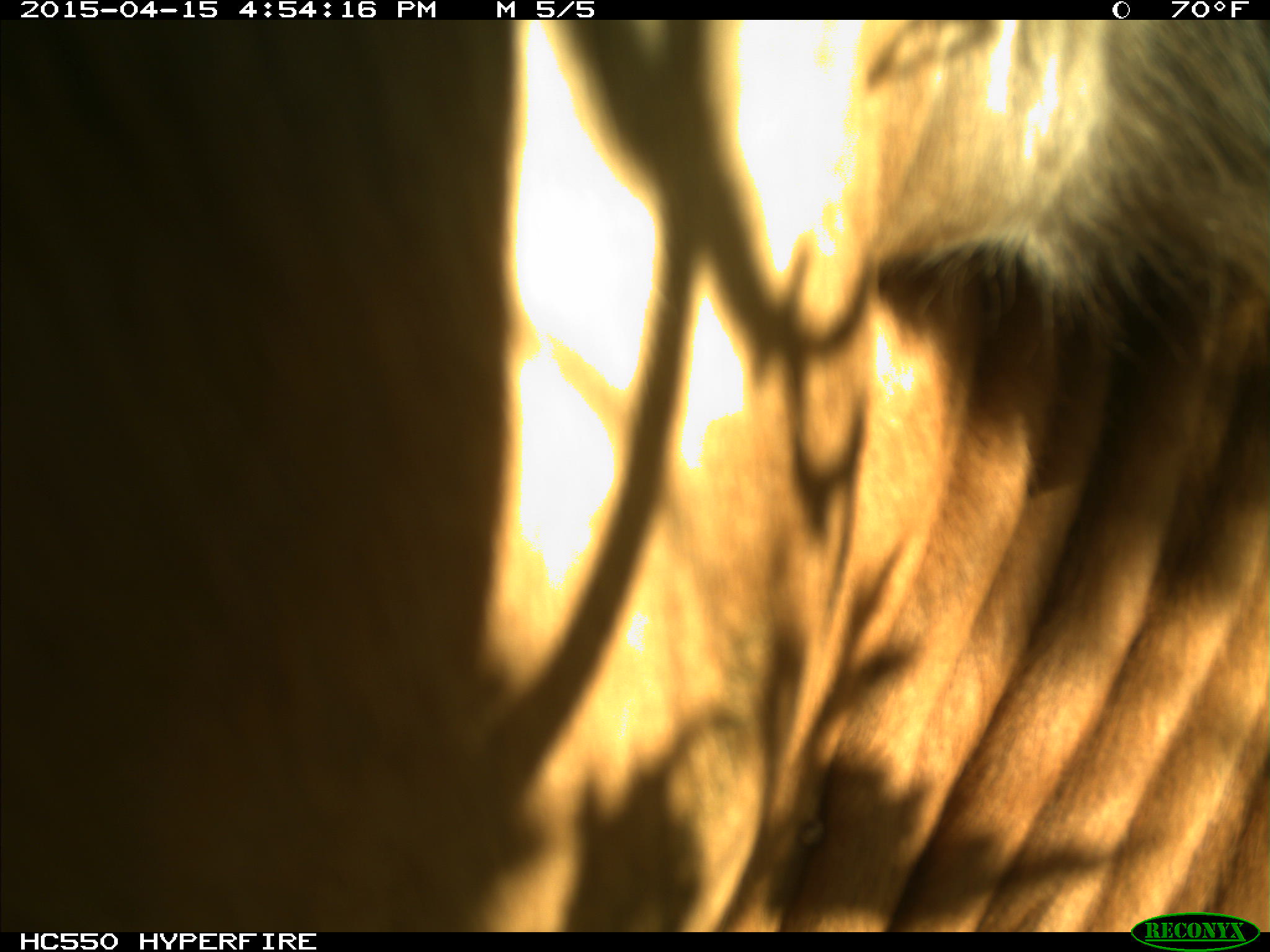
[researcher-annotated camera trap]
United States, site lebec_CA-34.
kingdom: Animalia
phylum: Chordata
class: Mammalia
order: Artiodactyla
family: Bovidae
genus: Bos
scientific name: Bos taurus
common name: domestic cow